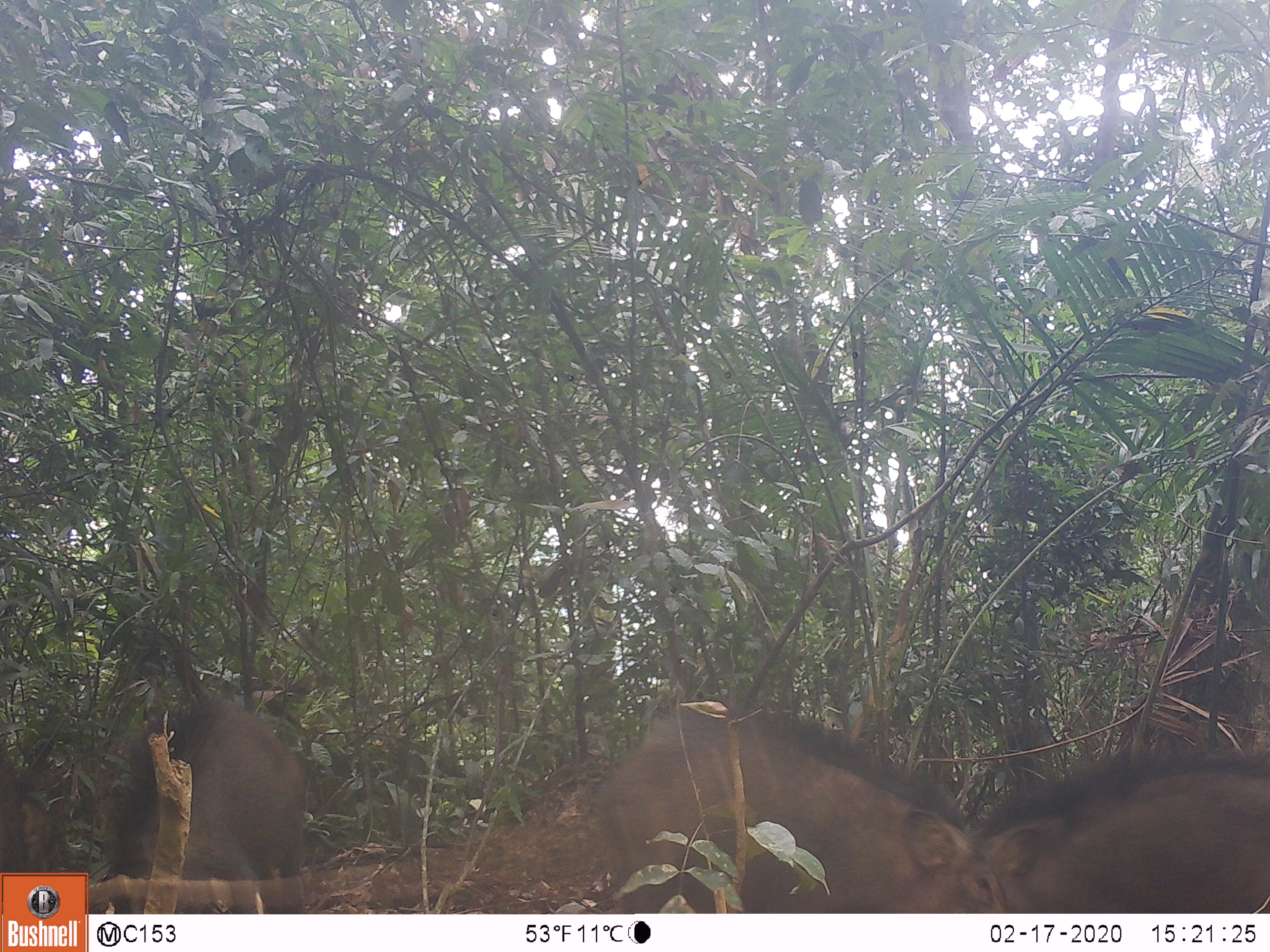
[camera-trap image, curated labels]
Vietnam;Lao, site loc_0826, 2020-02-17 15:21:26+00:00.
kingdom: Animalia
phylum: Chordata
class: Mammalia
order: Artiodactyla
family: Suidae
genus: Sus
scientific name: Sus scrofa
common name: eurasian wild pig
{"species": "eurasian wild pig (Sus scrofa)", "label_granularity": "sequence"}